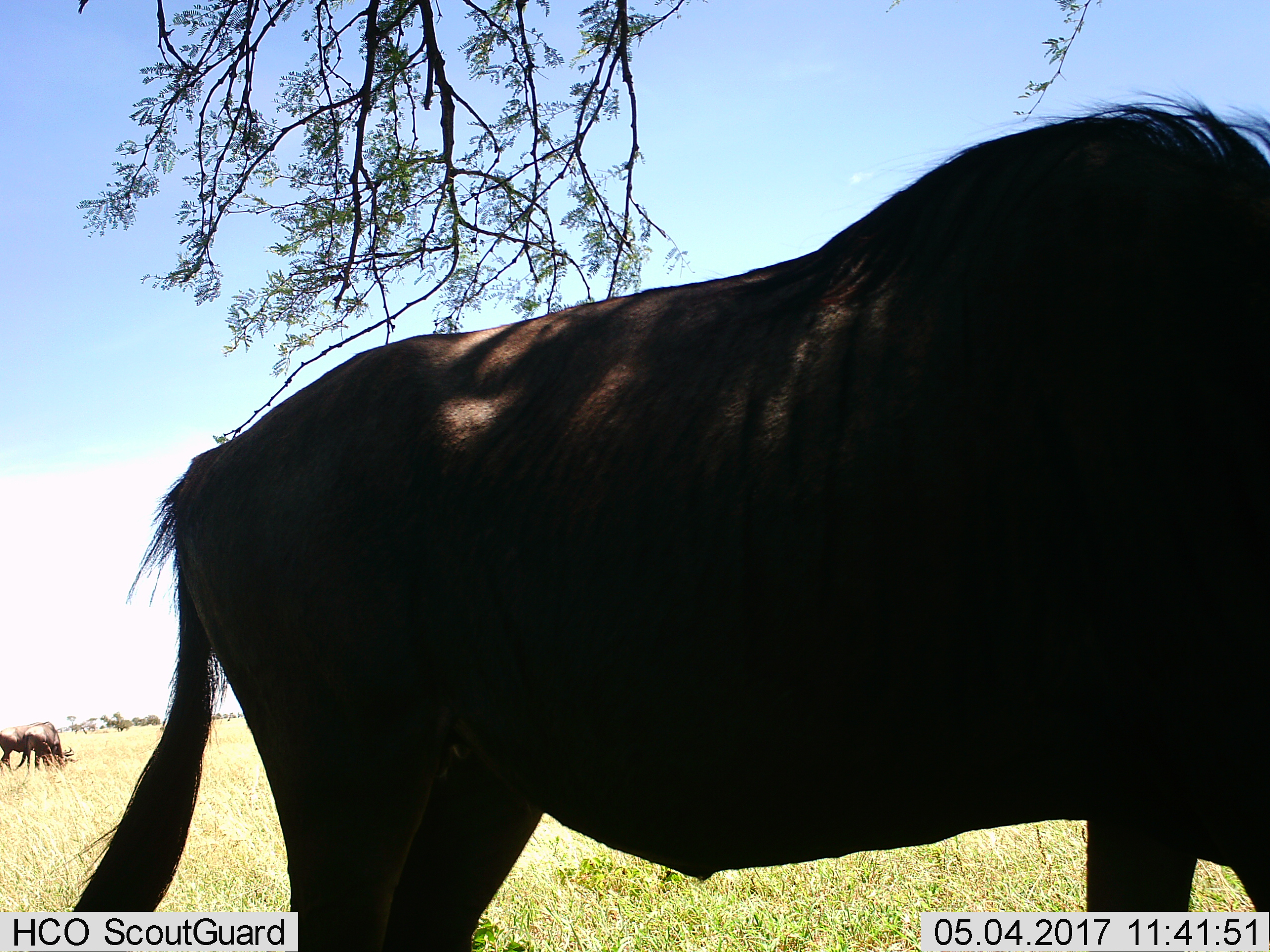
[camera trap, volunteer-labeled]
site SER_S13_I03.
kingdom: Animalia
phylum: Chordata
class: Mammalia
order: Artiodactyla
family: Bovidae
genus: Connochaetes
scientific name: Connochaetes taurinus taurinus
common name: blue wildebeest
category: wildebeestblue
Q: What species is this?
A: Wildebeestblue (blue wildebeest) (Connochaetes taurinus taurinus).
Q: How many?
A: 3.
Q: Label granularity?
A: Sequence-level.